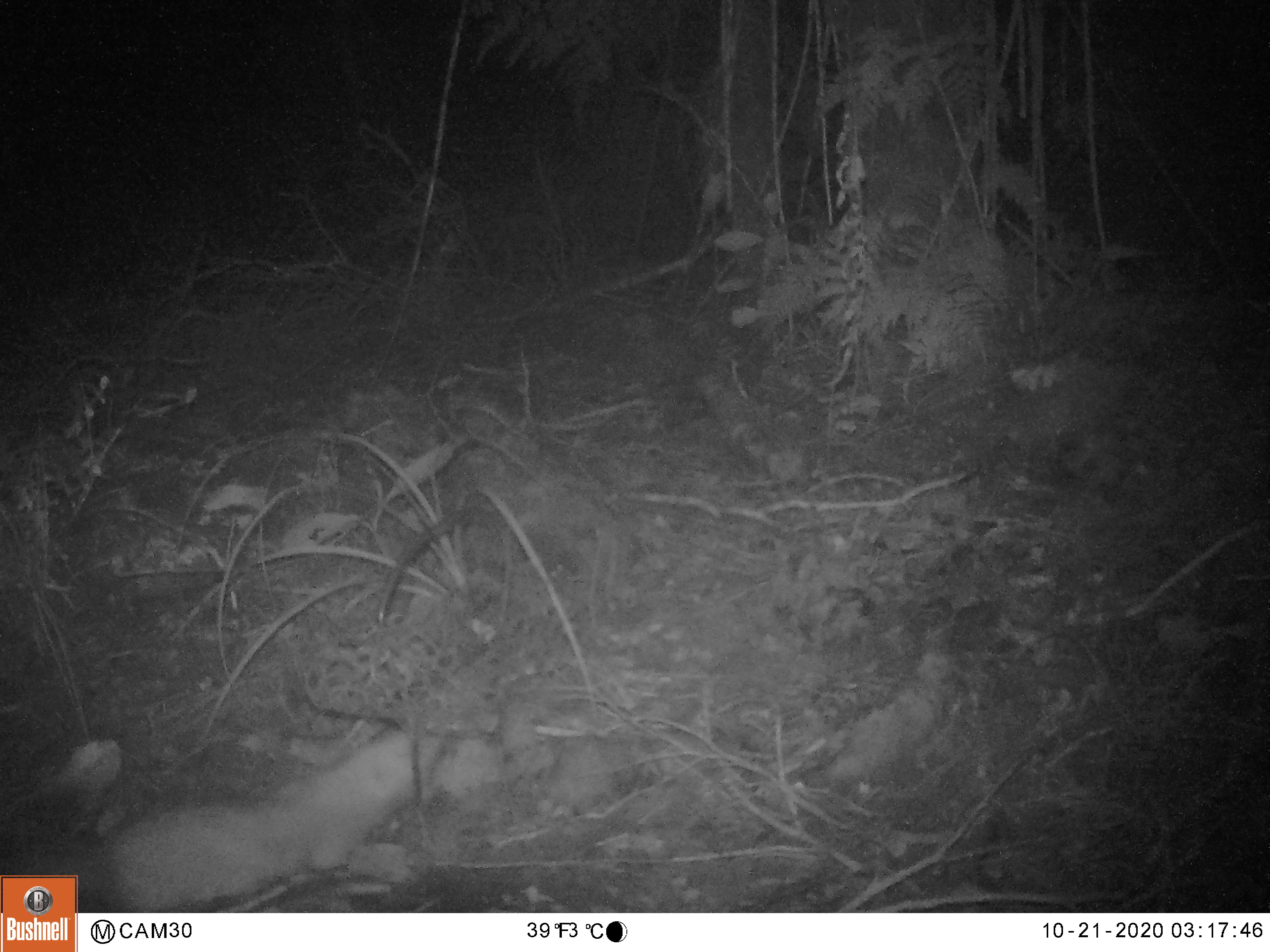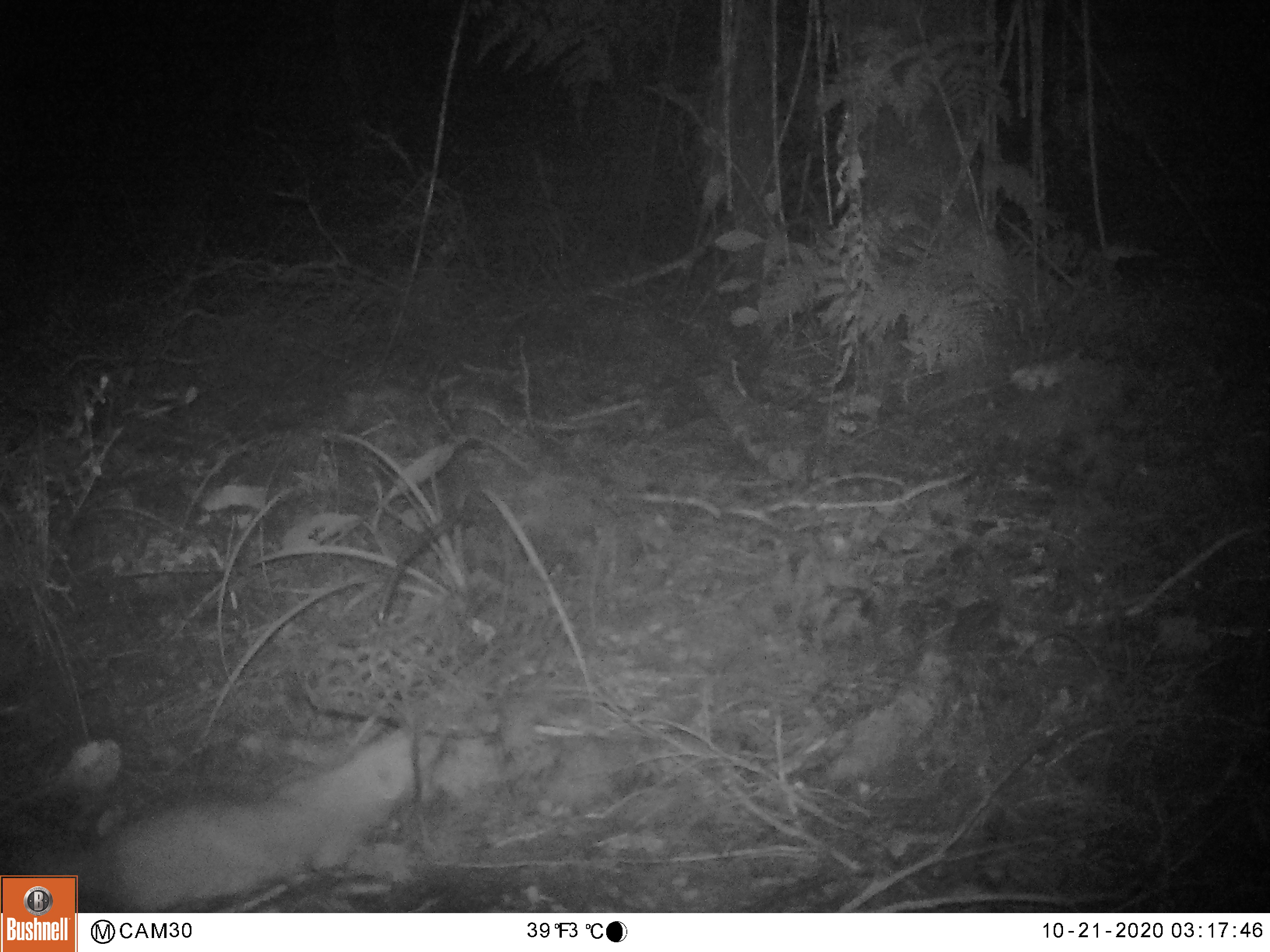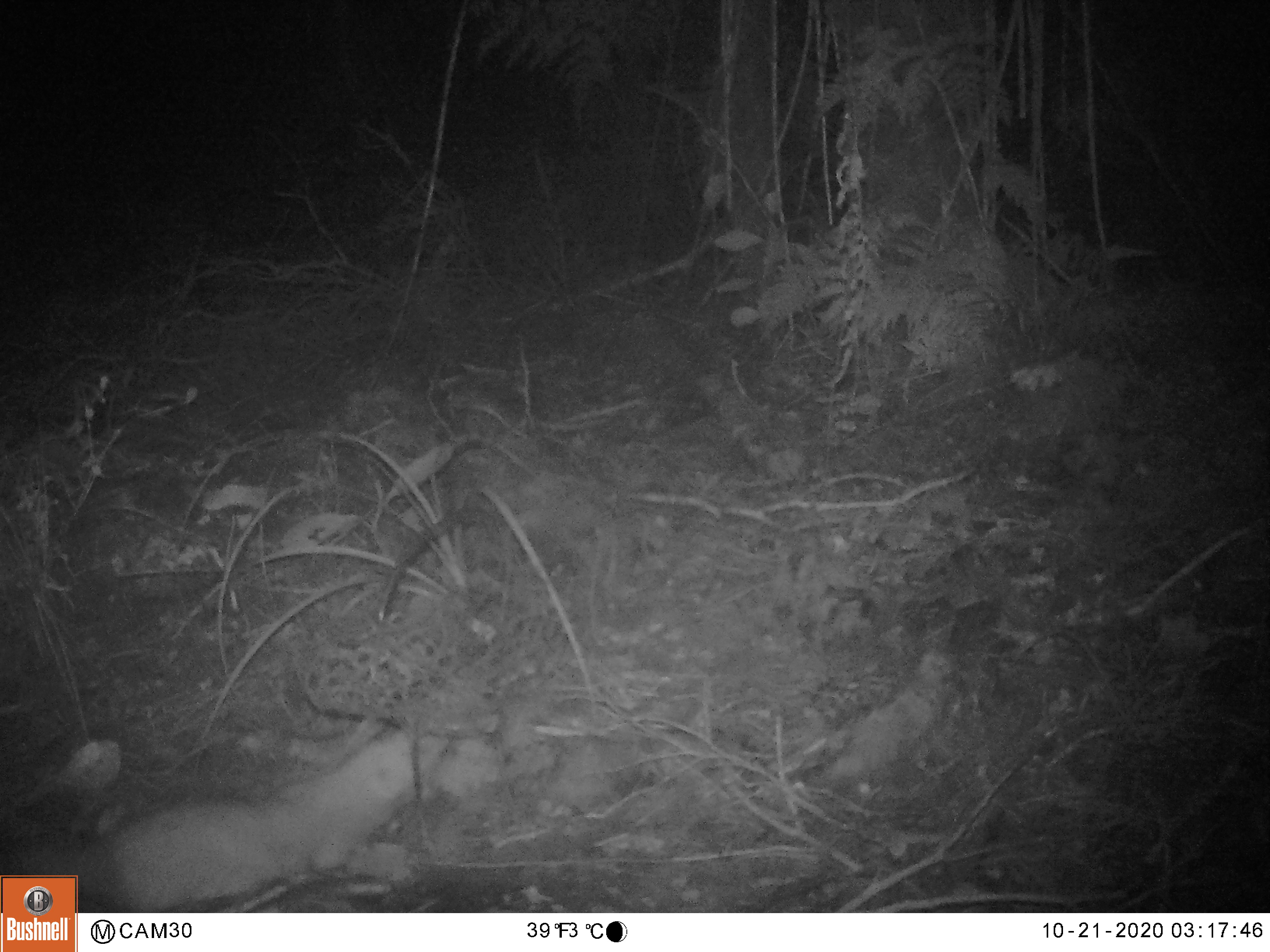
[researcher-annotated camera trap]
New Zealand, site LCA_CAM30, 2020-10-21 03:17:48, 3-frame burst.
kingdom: Animalia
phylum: Chordata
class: Mammalia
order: Carnivora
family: Mustelidae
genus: Mustela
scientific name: Mustela erminea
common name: stoat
Stoat (Mustela erminea).